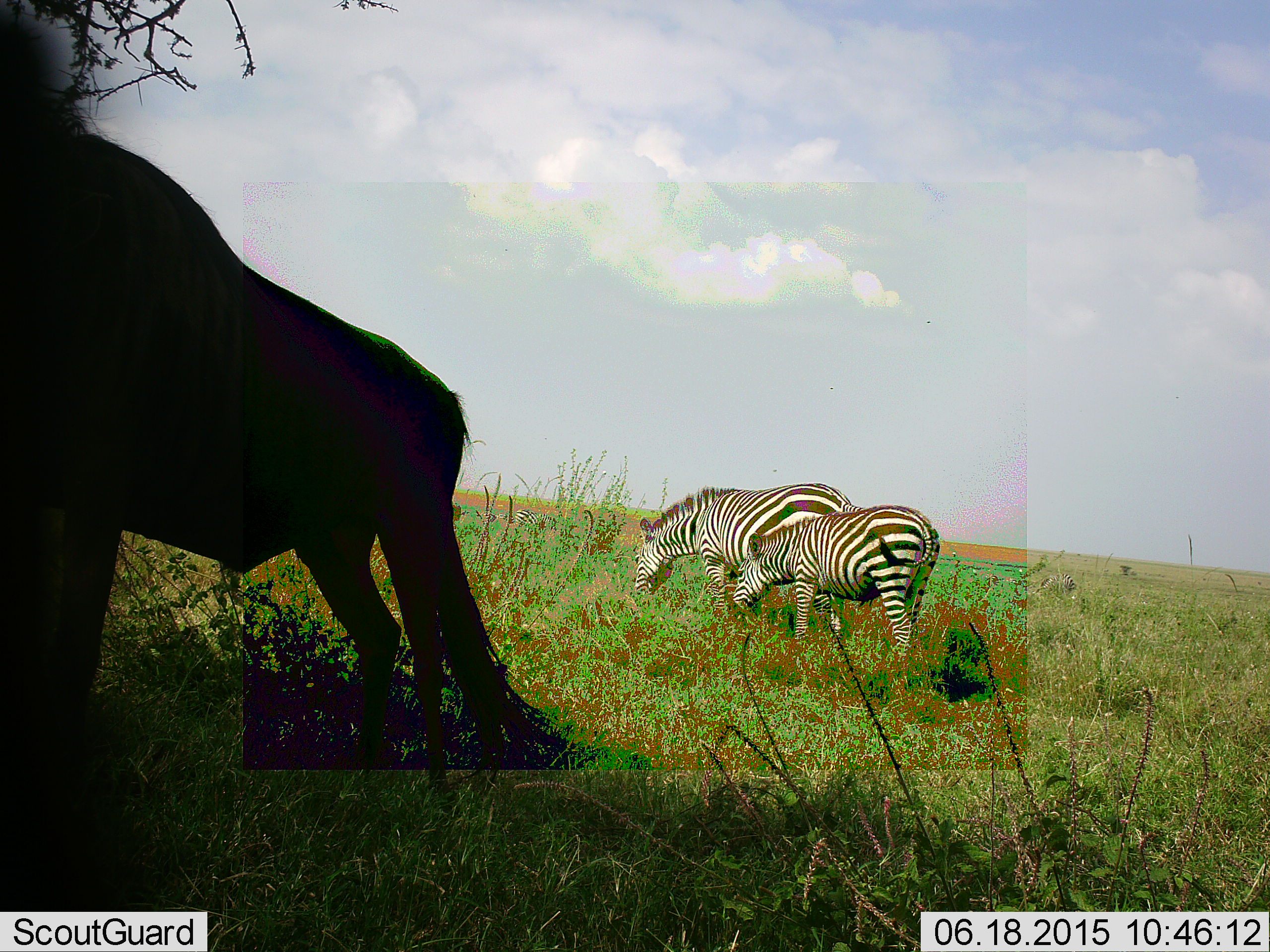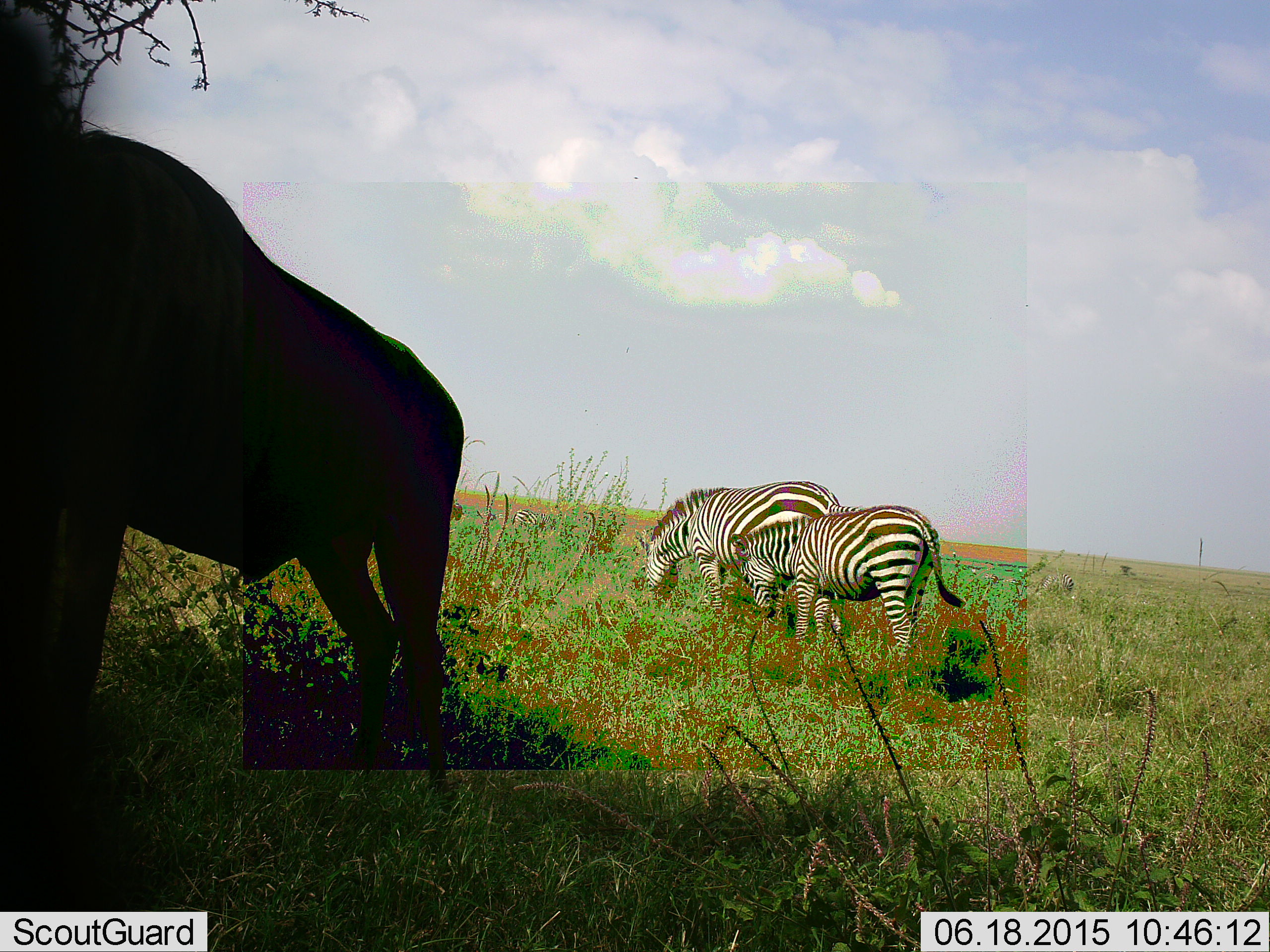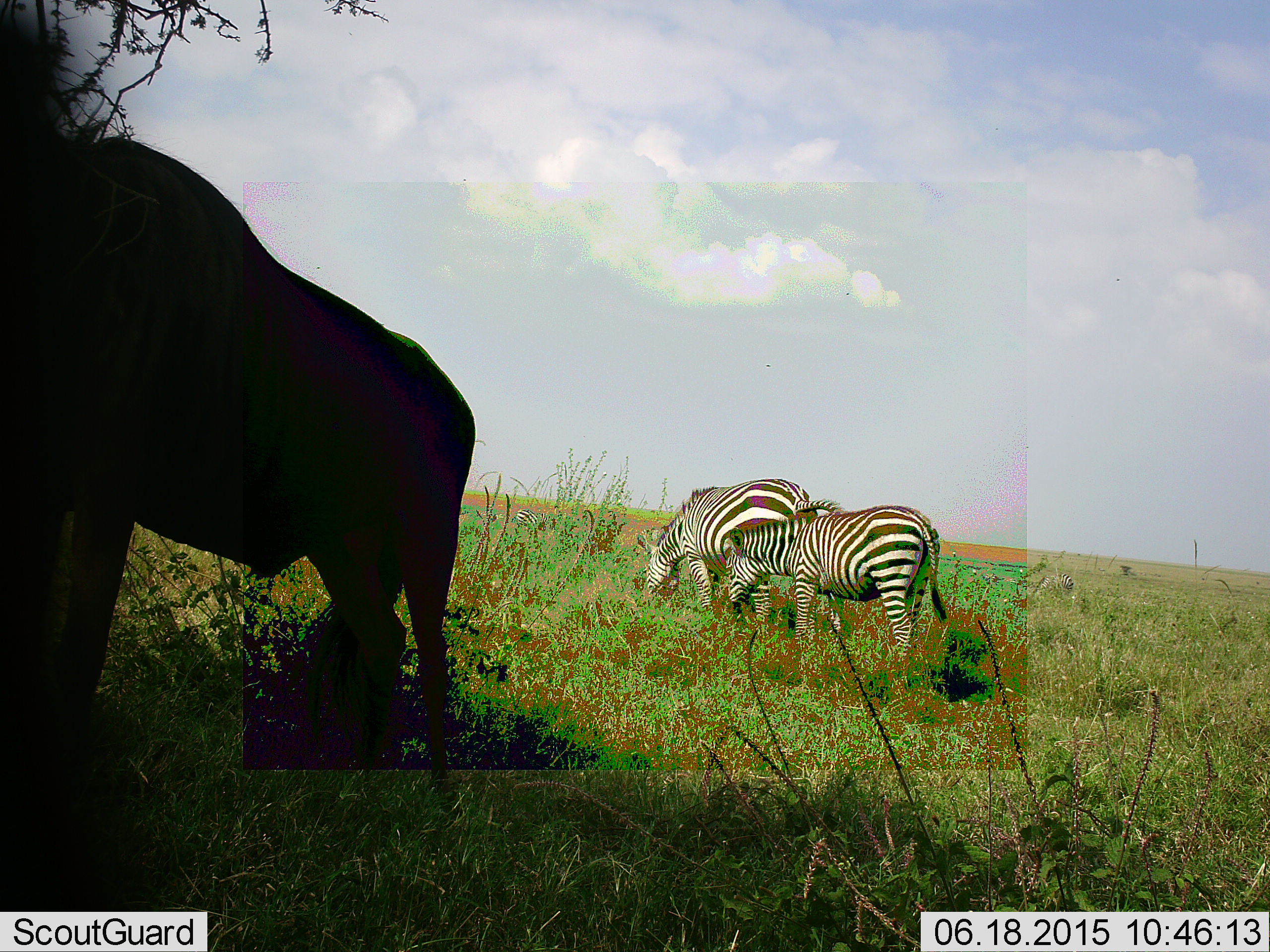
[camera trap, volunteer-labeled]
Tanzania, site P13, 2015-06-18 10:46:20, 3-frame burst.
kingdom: Animalia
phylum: Chordata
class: Mammalia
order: Artiodactyla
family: Bovidae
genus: Connochaetes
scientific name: Connochaetes taurinus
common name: blue wildebeest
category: wildebeest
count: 1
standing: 90%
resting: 0%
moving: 10%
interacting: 0%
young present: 0%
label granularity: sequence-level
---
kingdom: Animalia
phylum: Chordata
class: Mammalia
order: Perissodactyla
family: Equidae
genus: Equus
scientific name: Equus quagga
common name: plains zebra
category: zebra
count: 2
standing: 42%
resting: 0%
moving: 0%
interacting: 0%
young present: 8%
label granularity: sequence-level